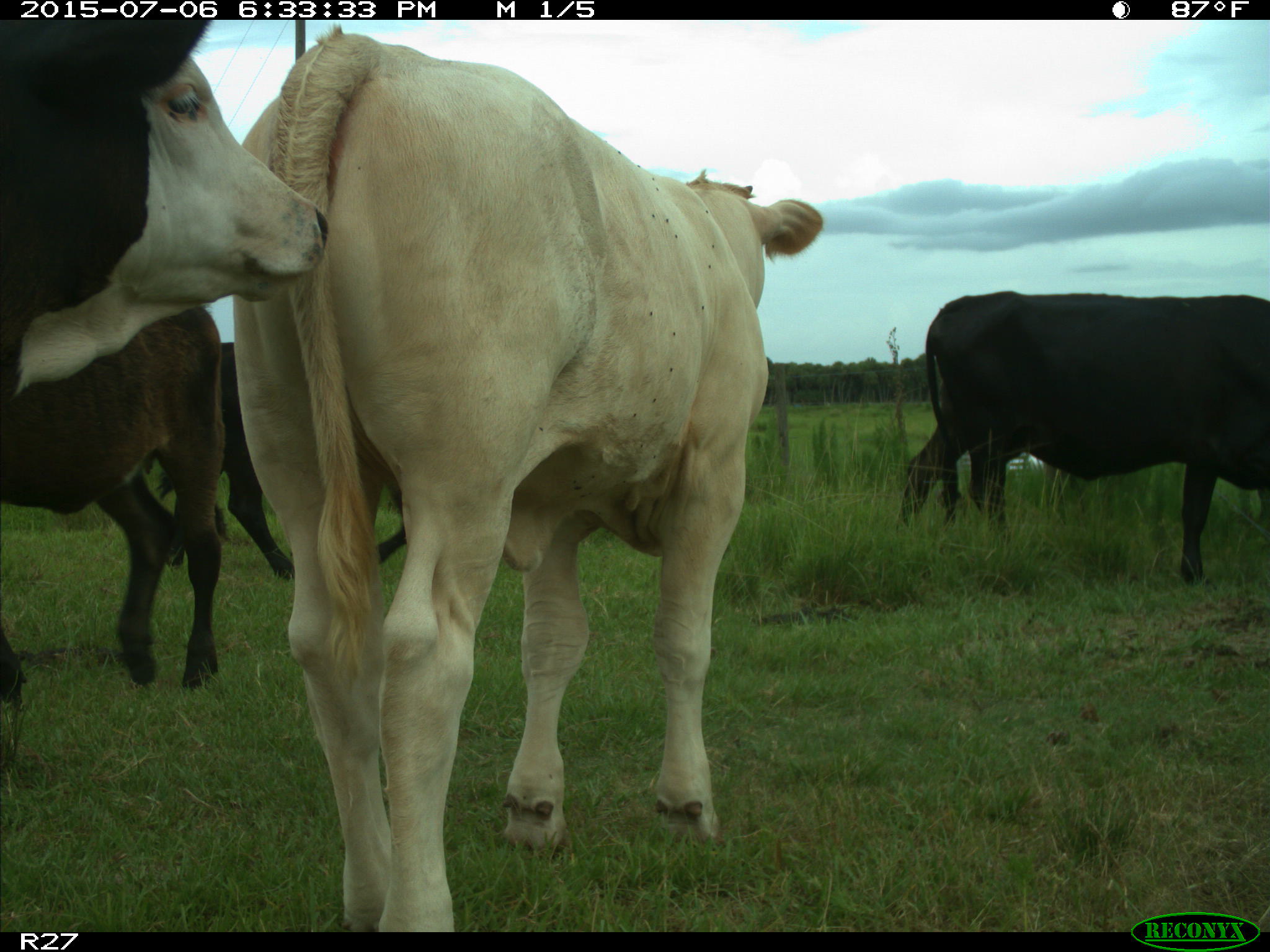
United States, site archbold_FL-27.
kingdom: Animalia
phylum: Chordata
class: Mammalia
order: Artiodactyla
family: Bovidae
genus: Bos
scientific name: Bos taurus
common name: domestic cow